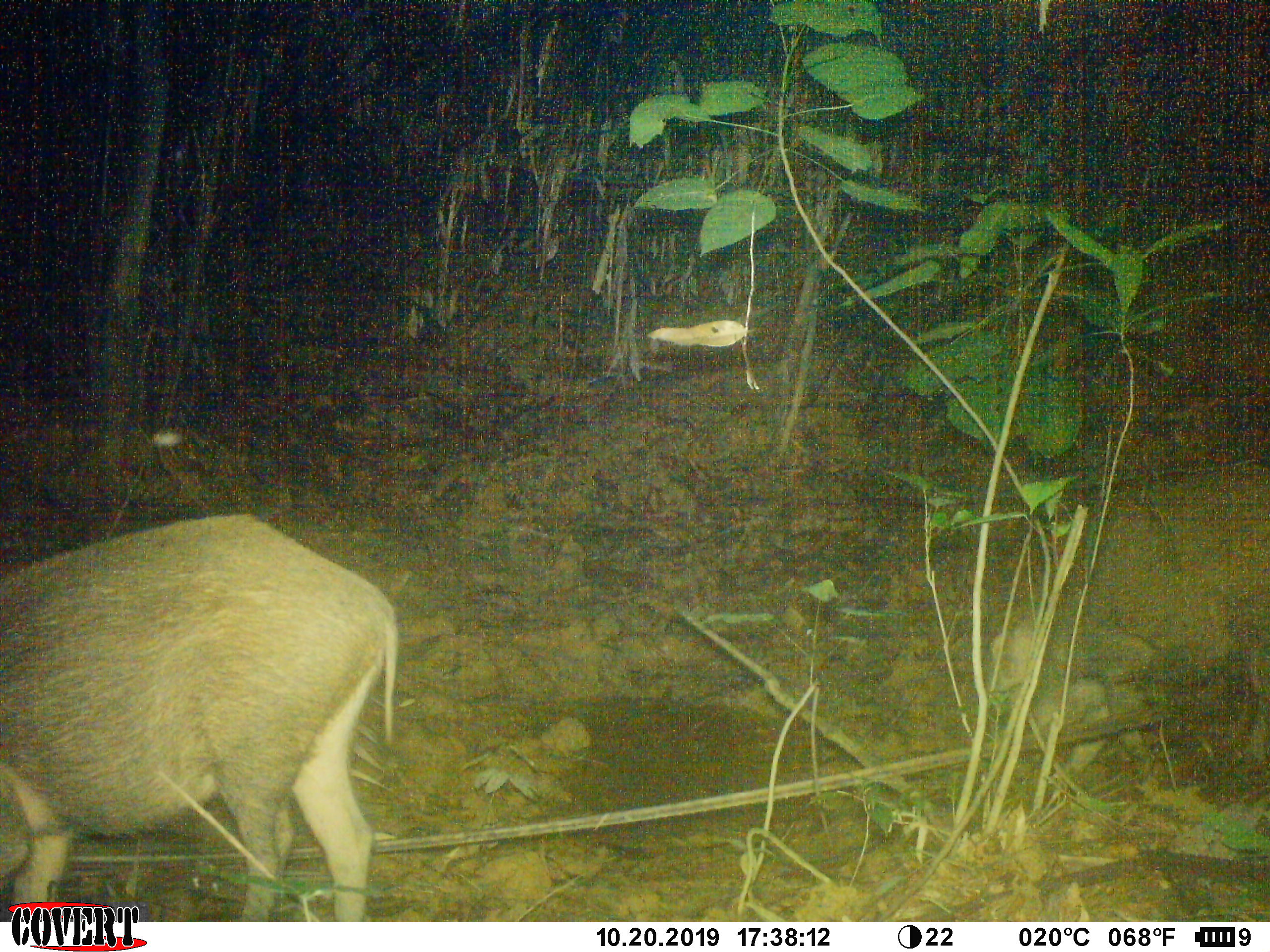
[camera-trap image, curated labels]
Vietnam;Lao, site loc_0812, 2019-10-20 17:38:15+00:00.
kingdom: Animalia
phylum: Chordata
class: Mammalia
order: Artiodactyla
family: Suidae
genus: Sus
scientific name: Sus scrofa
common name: eurasian wild pig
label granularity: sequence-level